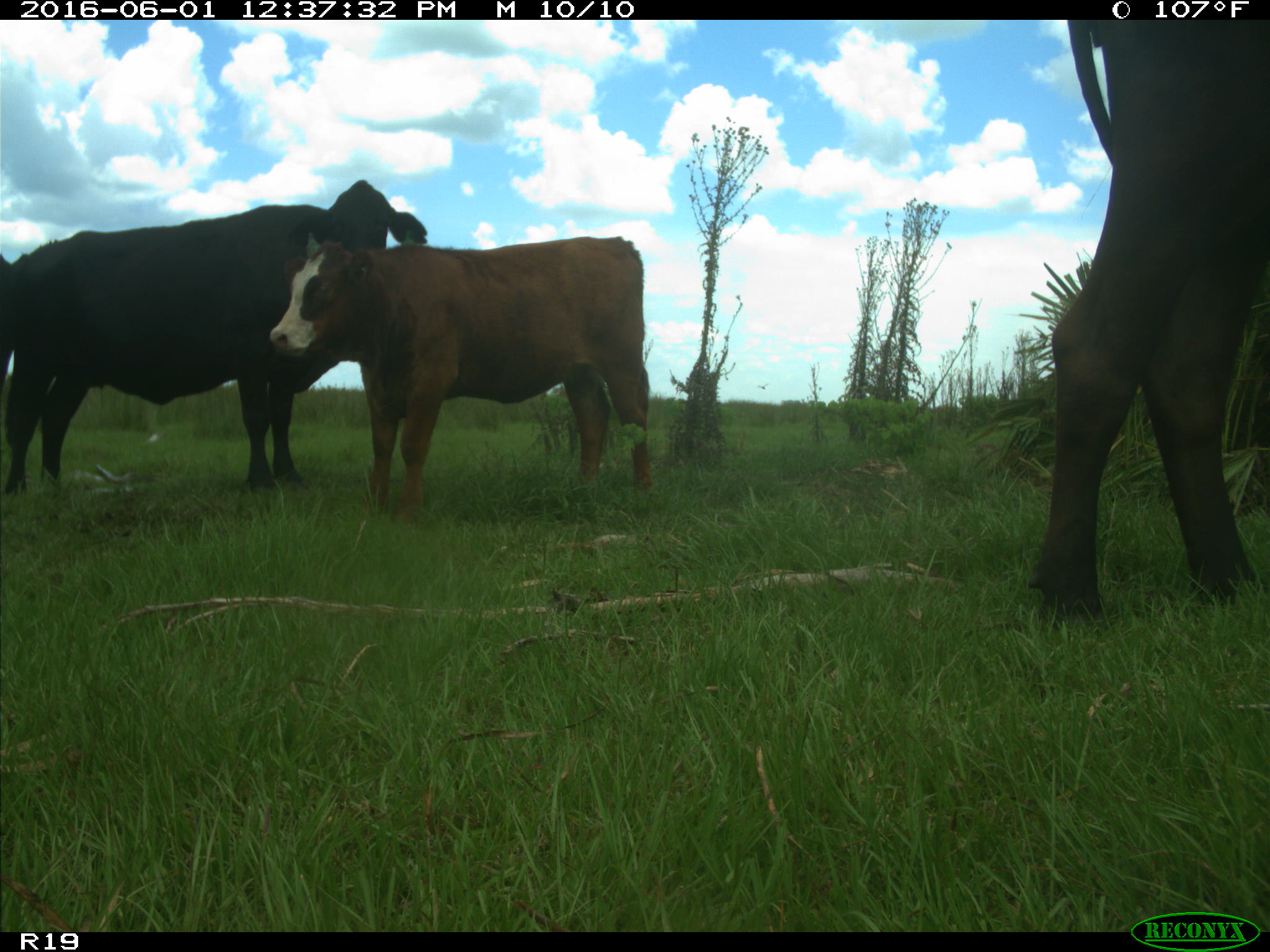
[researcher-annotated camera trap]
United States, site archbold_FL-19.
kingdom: Animalia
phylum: Chordata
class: Mammalia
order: Artiodactyla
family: Bovidae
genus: Bos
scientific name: Bos taurus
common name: domestic cow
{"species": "Bos taurus (domestic cow)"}